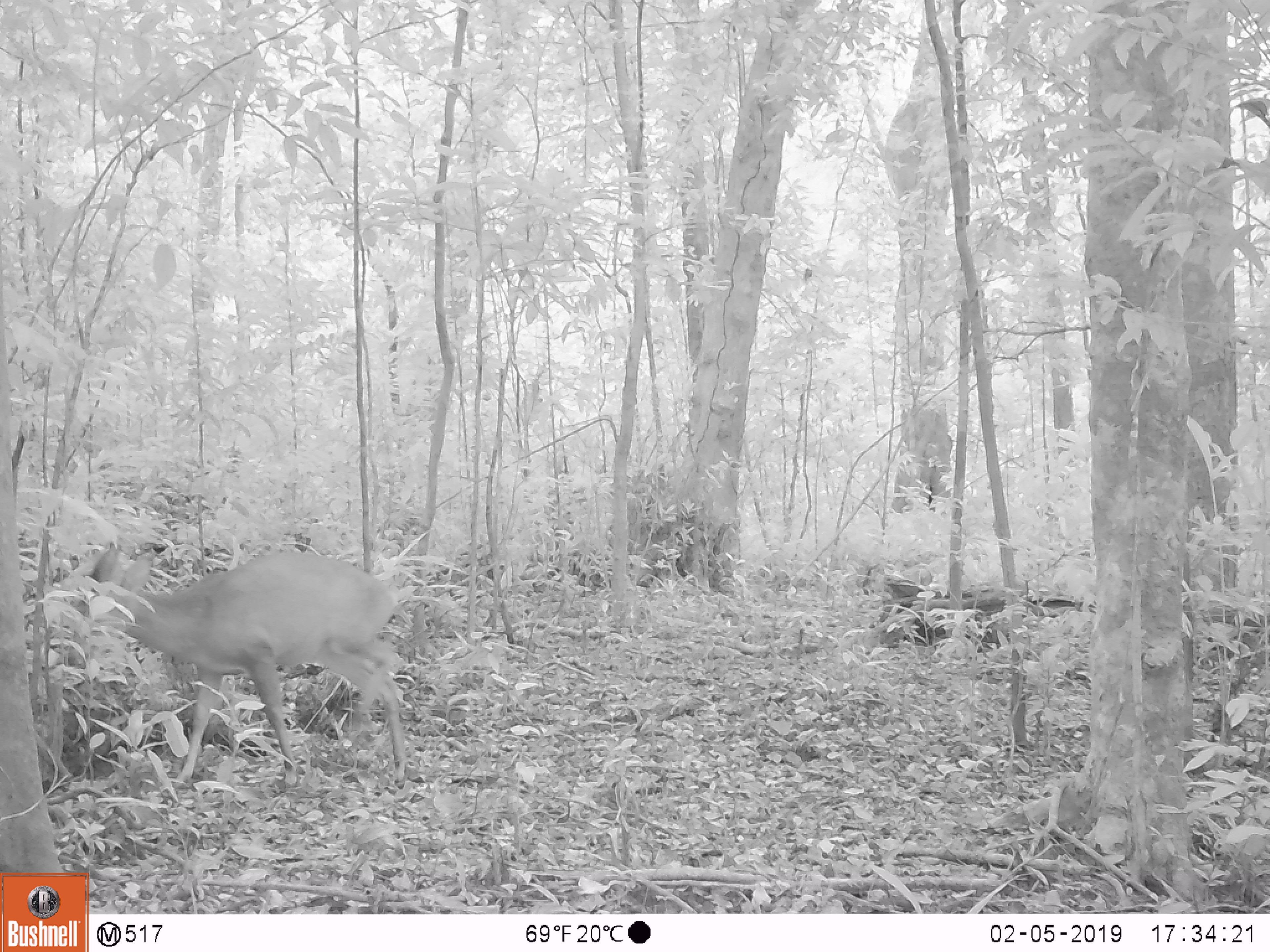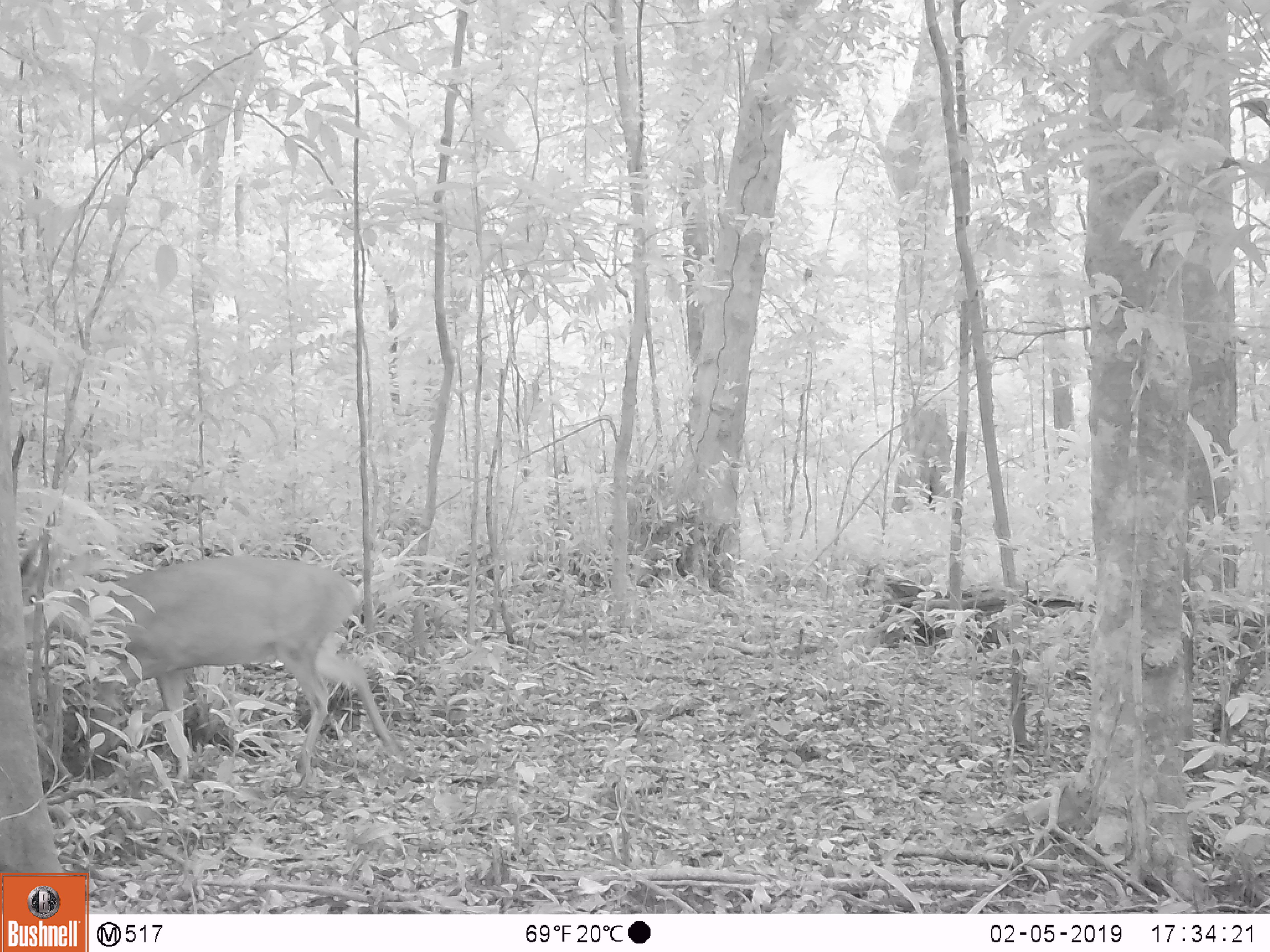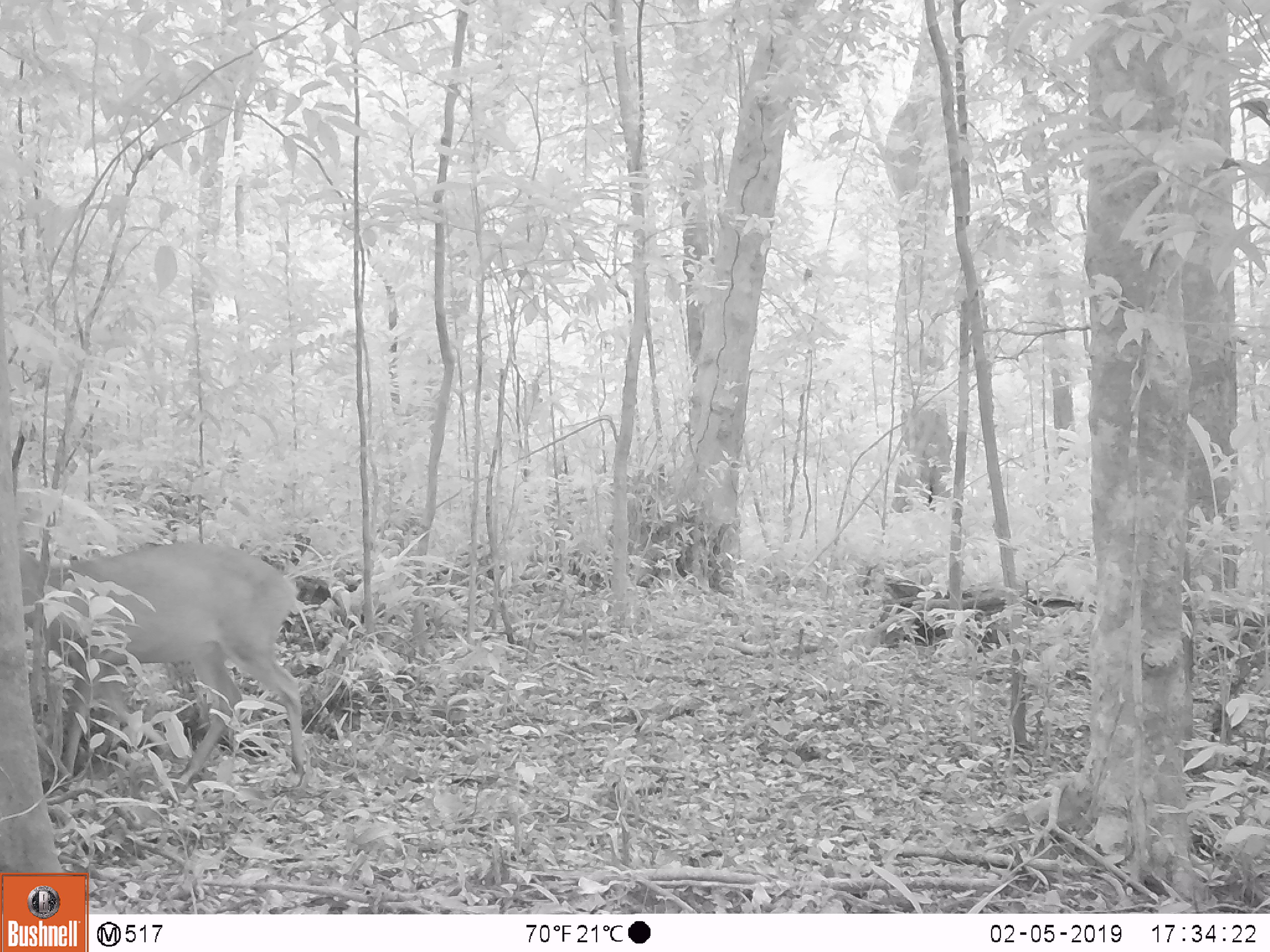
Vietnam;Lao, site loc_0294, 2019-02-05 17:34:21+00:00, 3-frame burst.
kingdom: Animalia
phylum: Chordata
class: Mammalia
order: Artiodactyla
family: Cervidae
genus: Muntiacus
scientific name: Muntiacus vuquangensis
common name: large-antlered muntjac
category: large antlered muntjac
Large antlered muntjac (large-antlered muntjac) (Muntiacus vuquangensis). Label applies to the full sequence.